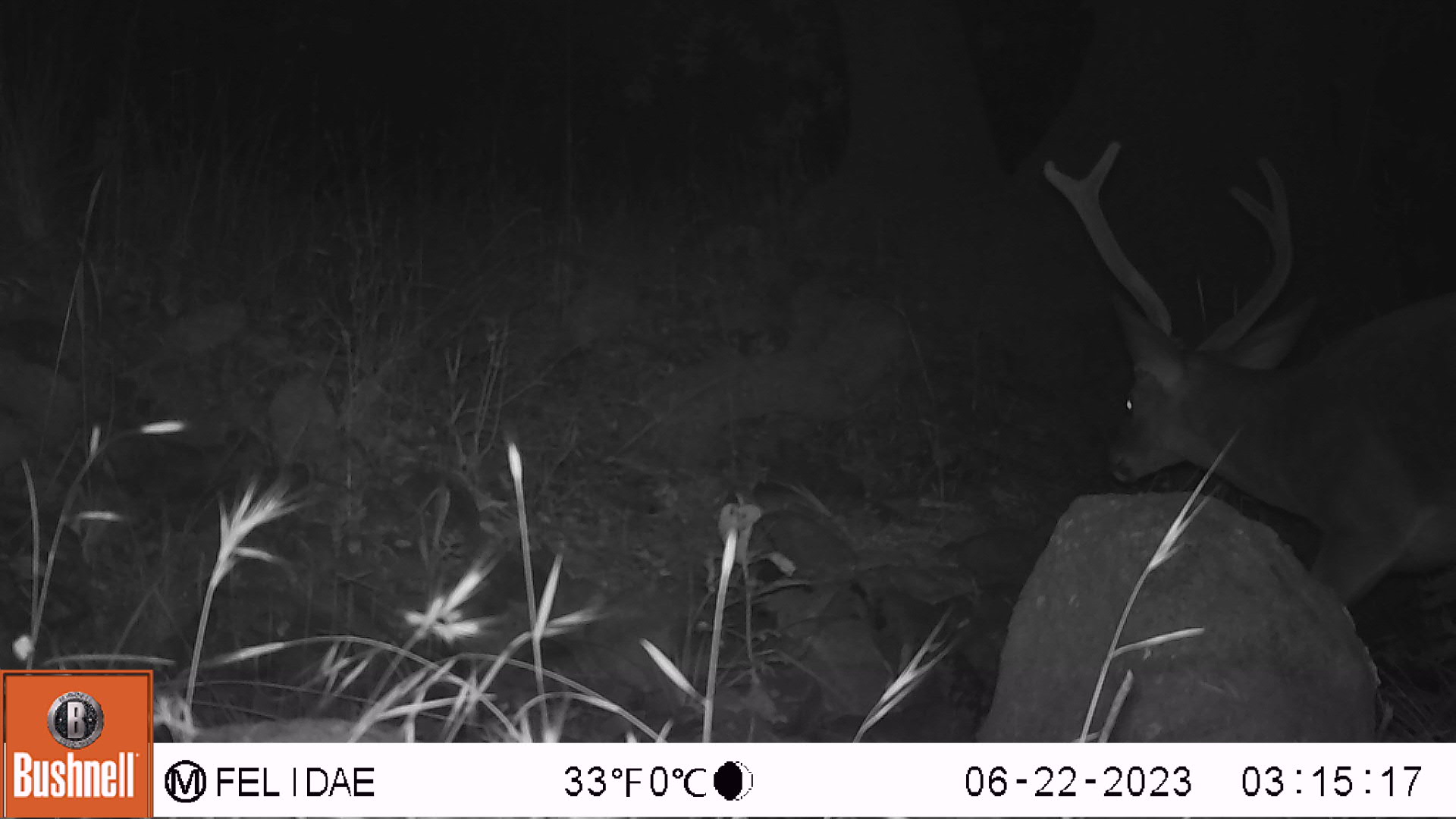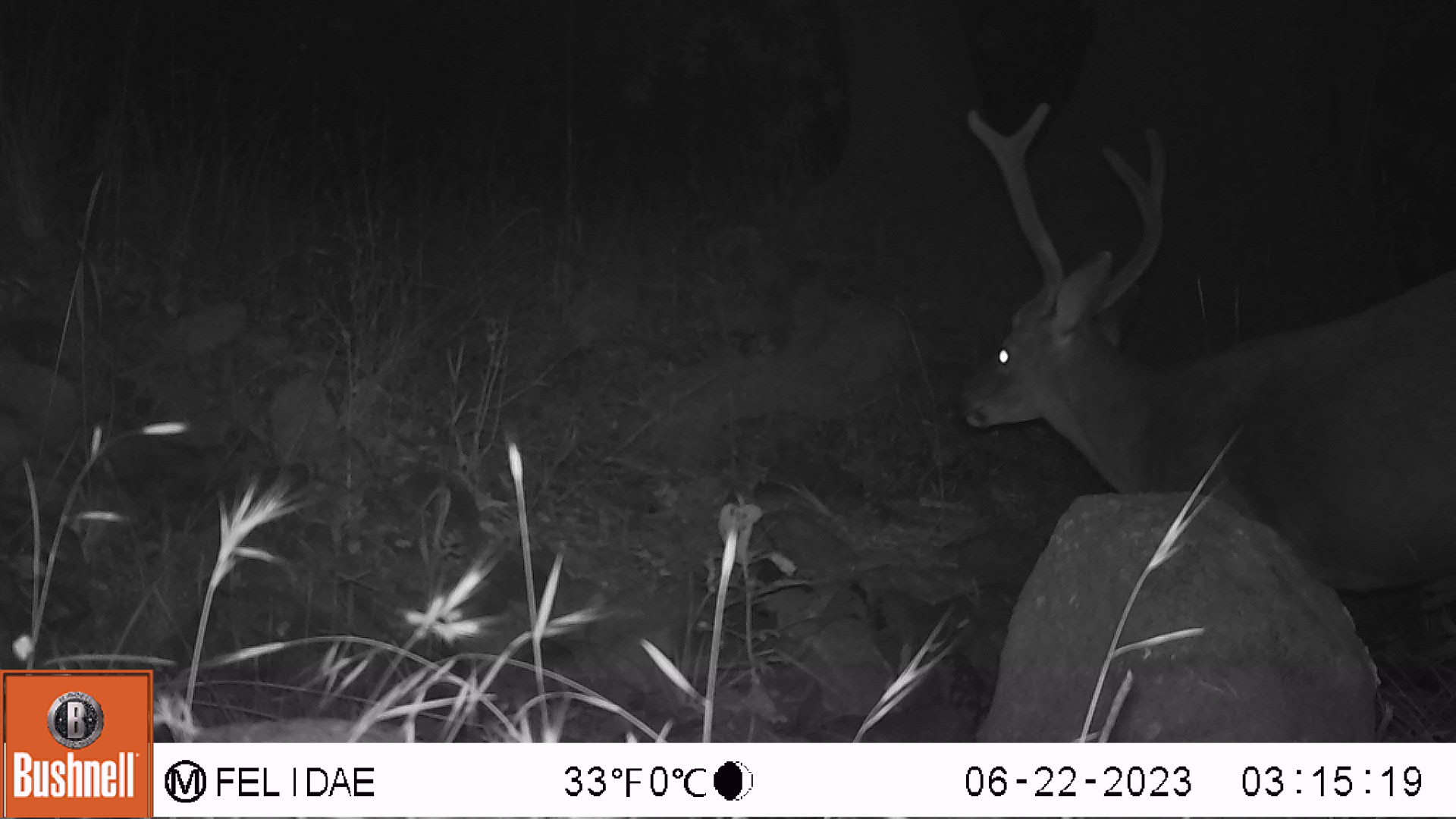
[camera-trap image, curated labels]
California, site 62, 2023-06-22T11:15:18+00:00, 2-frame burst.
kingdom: Animalia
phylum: Chordata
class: Mammalia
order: Artiodactyla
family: Cervidae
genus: Odocoileus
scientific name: Odocoileus hemionus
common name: mule deer